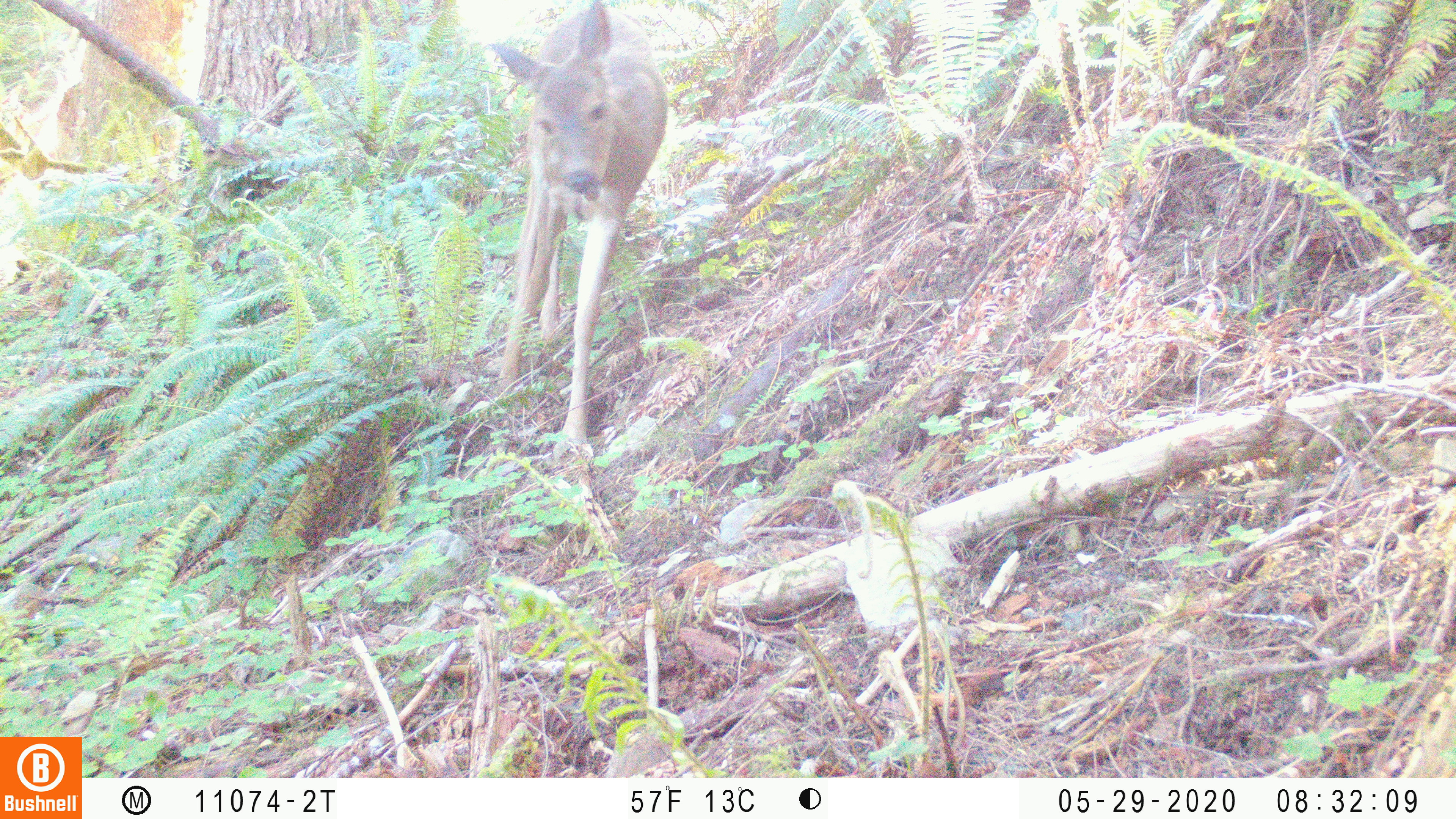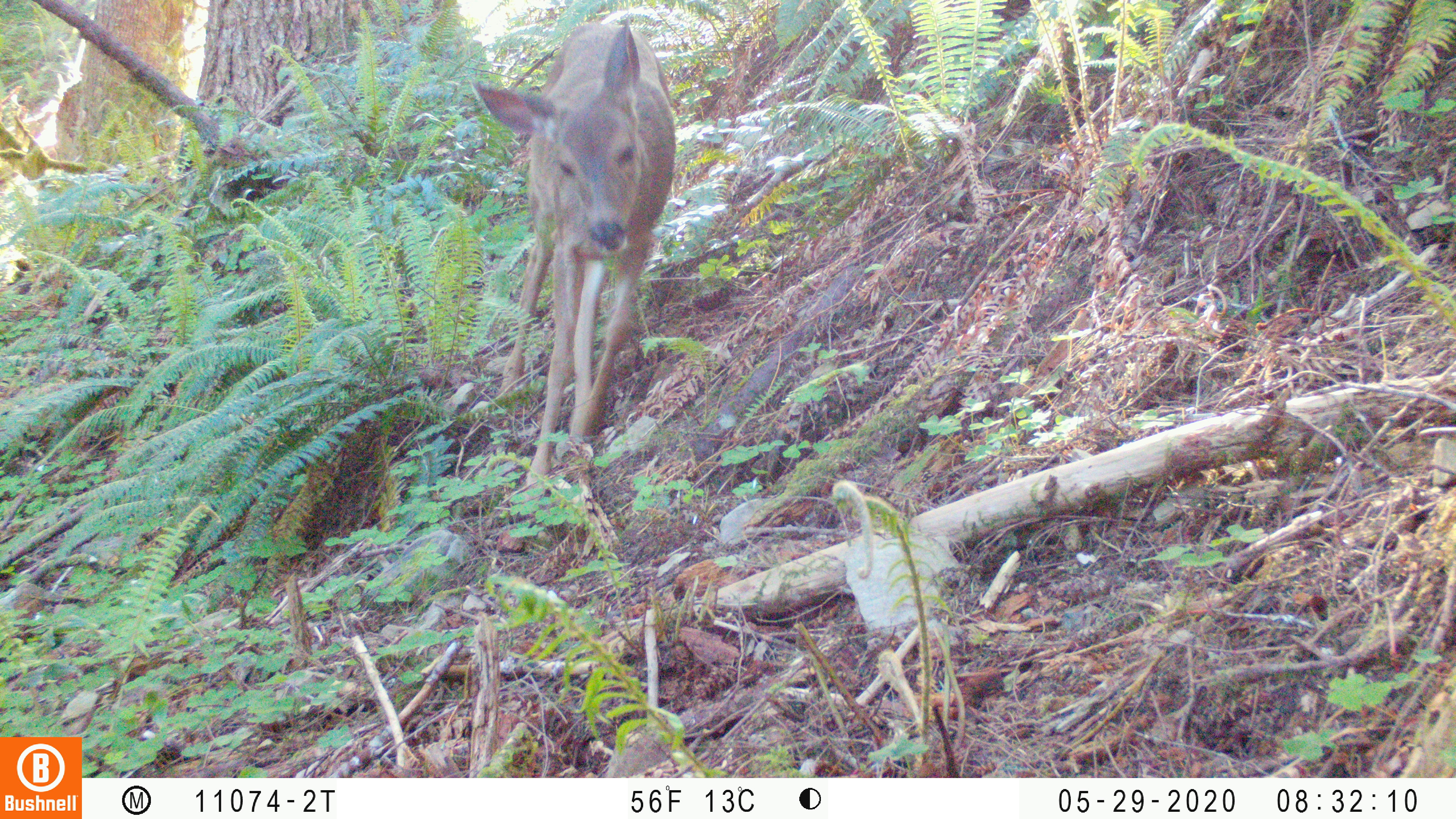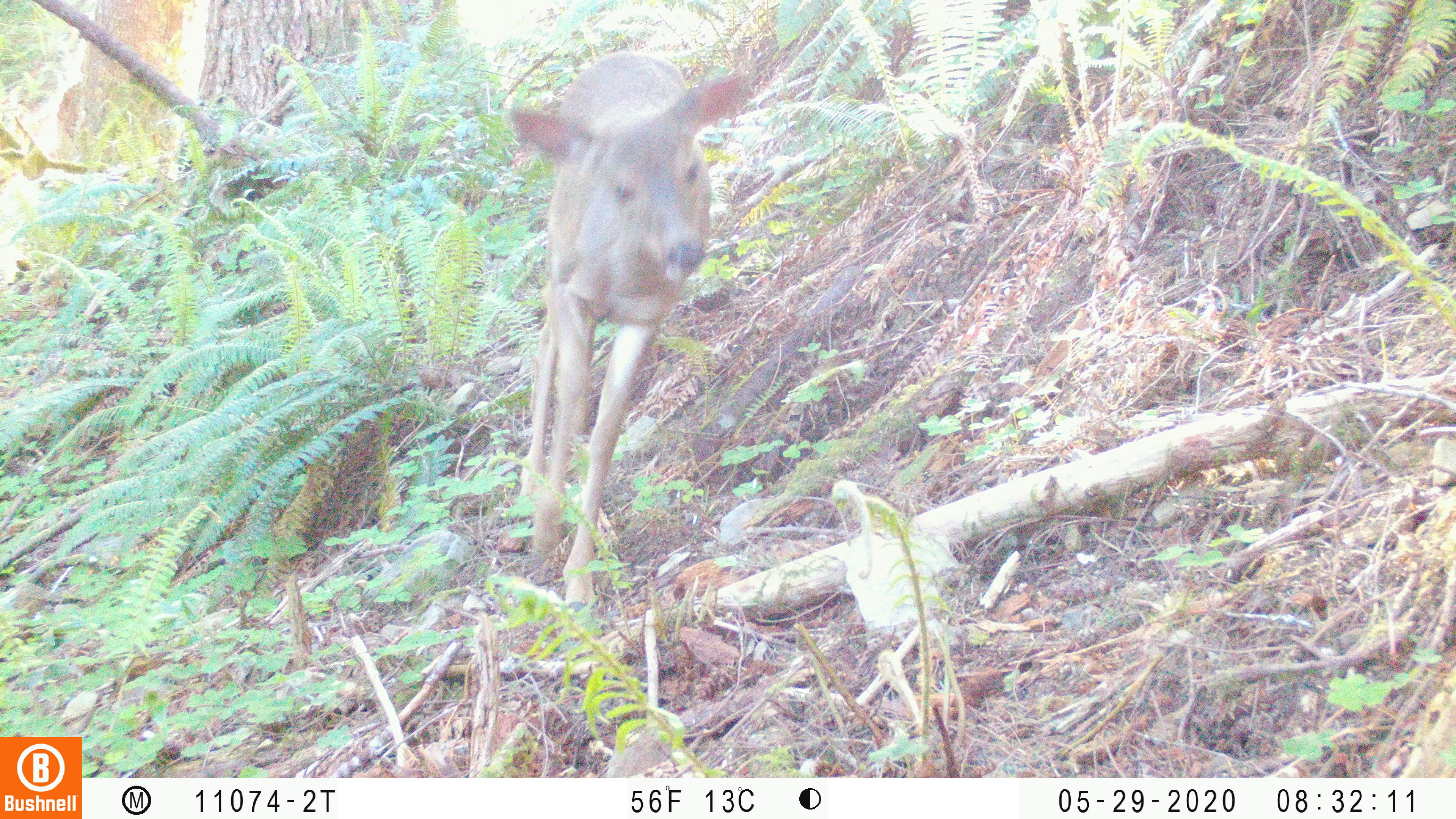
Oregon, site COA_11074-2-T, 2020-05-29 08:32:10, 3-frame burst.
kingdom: Animalia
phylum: Chordata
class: Mammalia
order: Artiodactyla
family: Cervidae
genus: Odocoileus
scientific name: Odocoileus hemionus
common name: black-tailed deer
Black-tailed deer (Odocoileus hemionus).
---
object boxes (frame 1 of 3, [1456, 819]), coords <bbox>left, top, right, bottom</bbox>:
black-tailed deer: <bbox>484, 2, 681, 444</bbox>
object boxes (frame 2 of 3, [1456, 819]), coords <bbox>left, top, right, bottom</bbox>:
black-tailed deer: <bbox>467, 6, 690, 482</bbox>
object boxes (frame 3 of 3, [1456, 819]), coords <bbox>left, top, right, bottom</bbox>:
black-tailed deer: <bbox>499, 42, 768, 609</bbox>